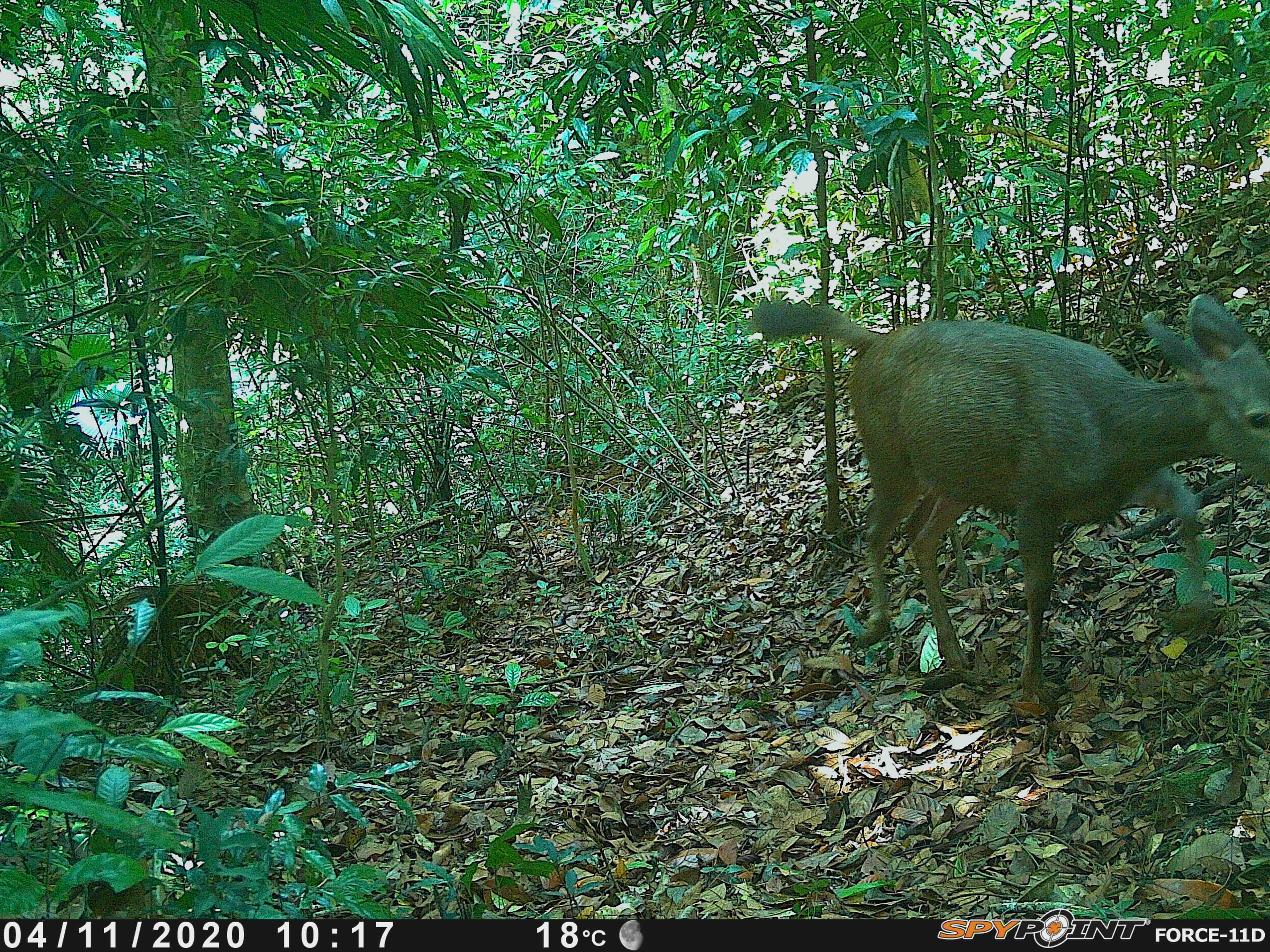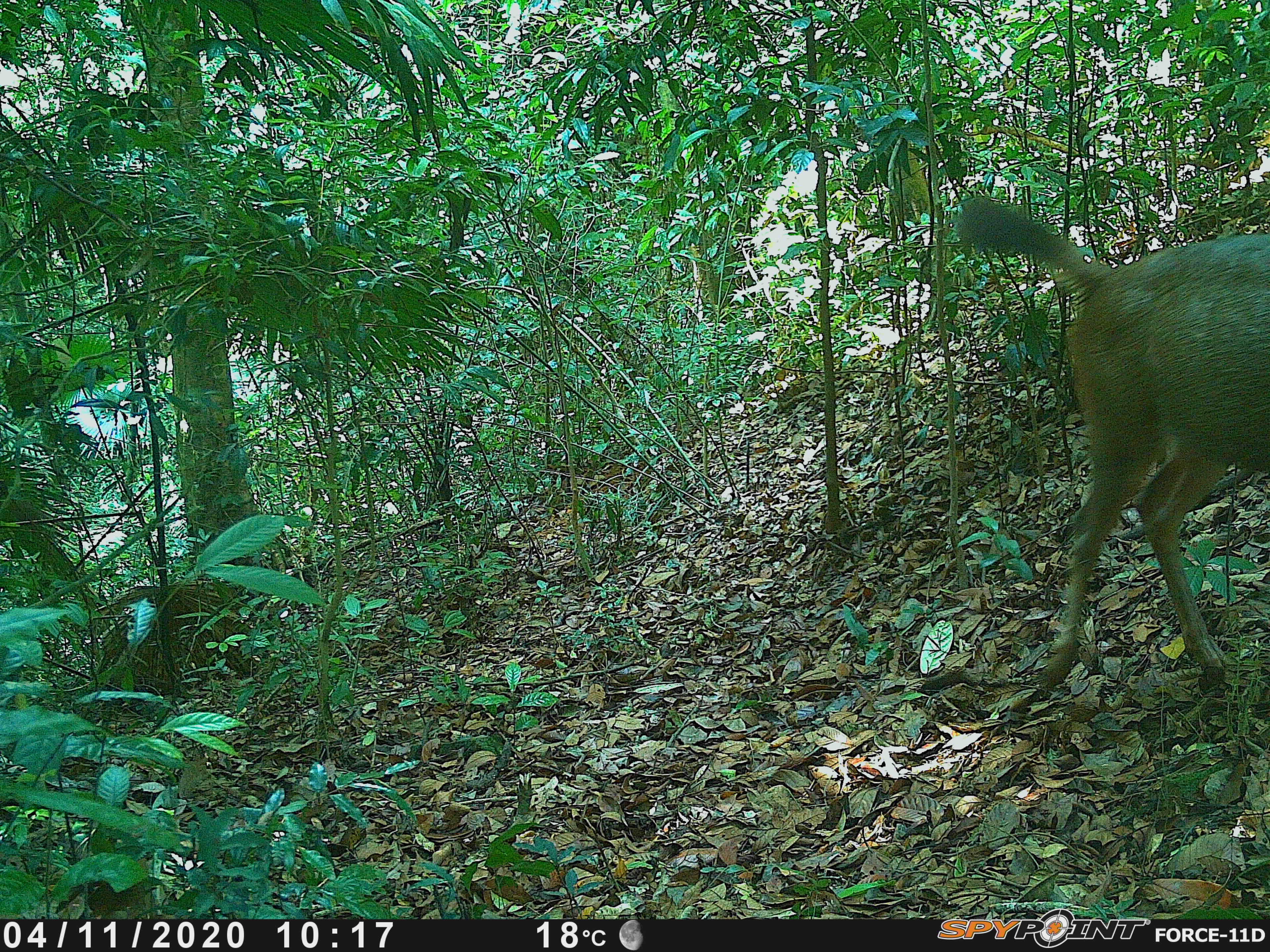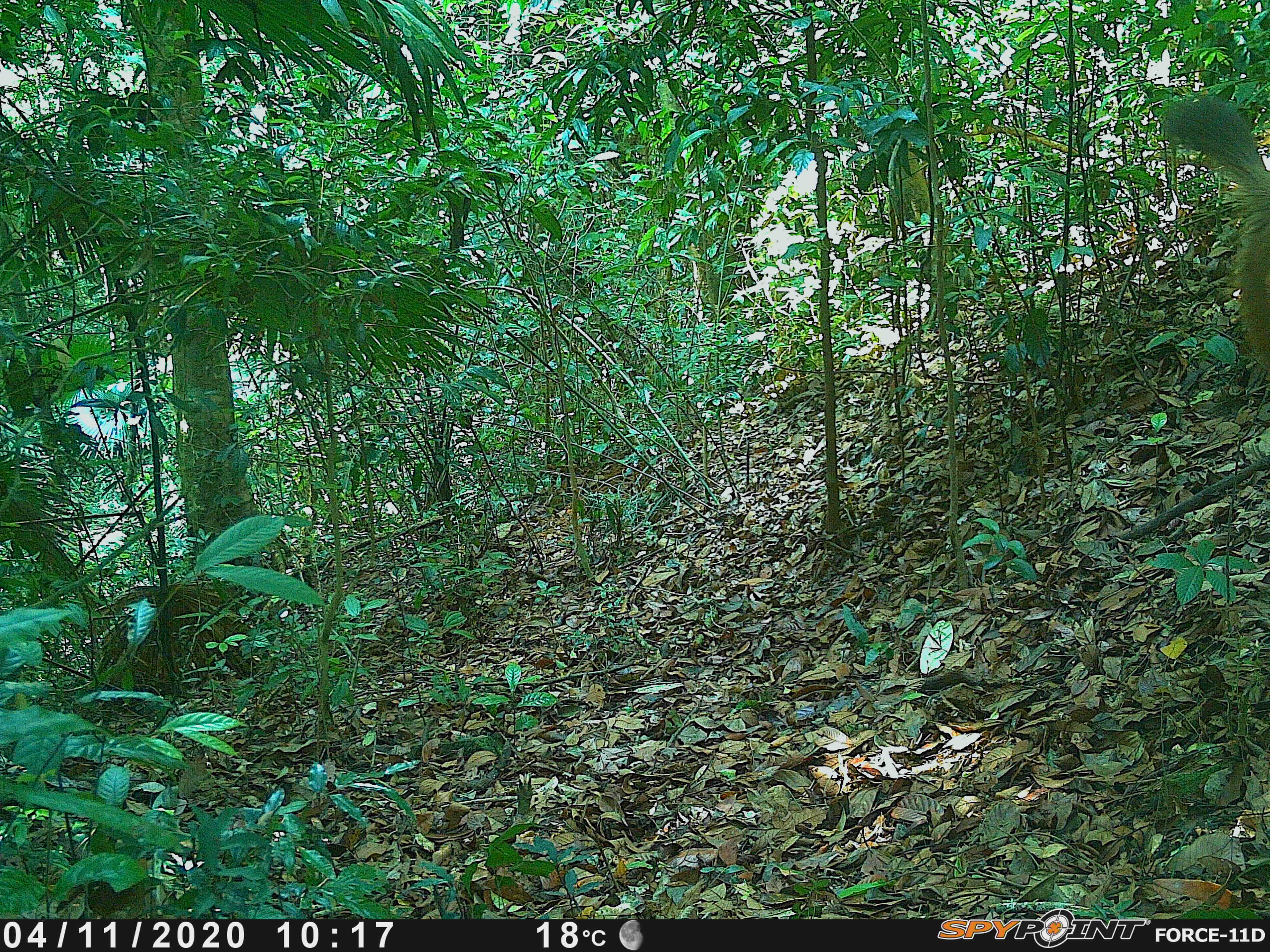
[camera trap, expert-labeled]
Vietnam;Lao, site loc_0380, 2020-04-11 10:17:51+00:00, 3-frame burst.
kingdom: Animalia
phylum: Chordata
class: Mammalia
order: Artiodactyla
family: Cervidae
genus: Rusa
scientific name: Rusa unicolor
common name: sambar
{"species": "sambar (Rusa unicolor)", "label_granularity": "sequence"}